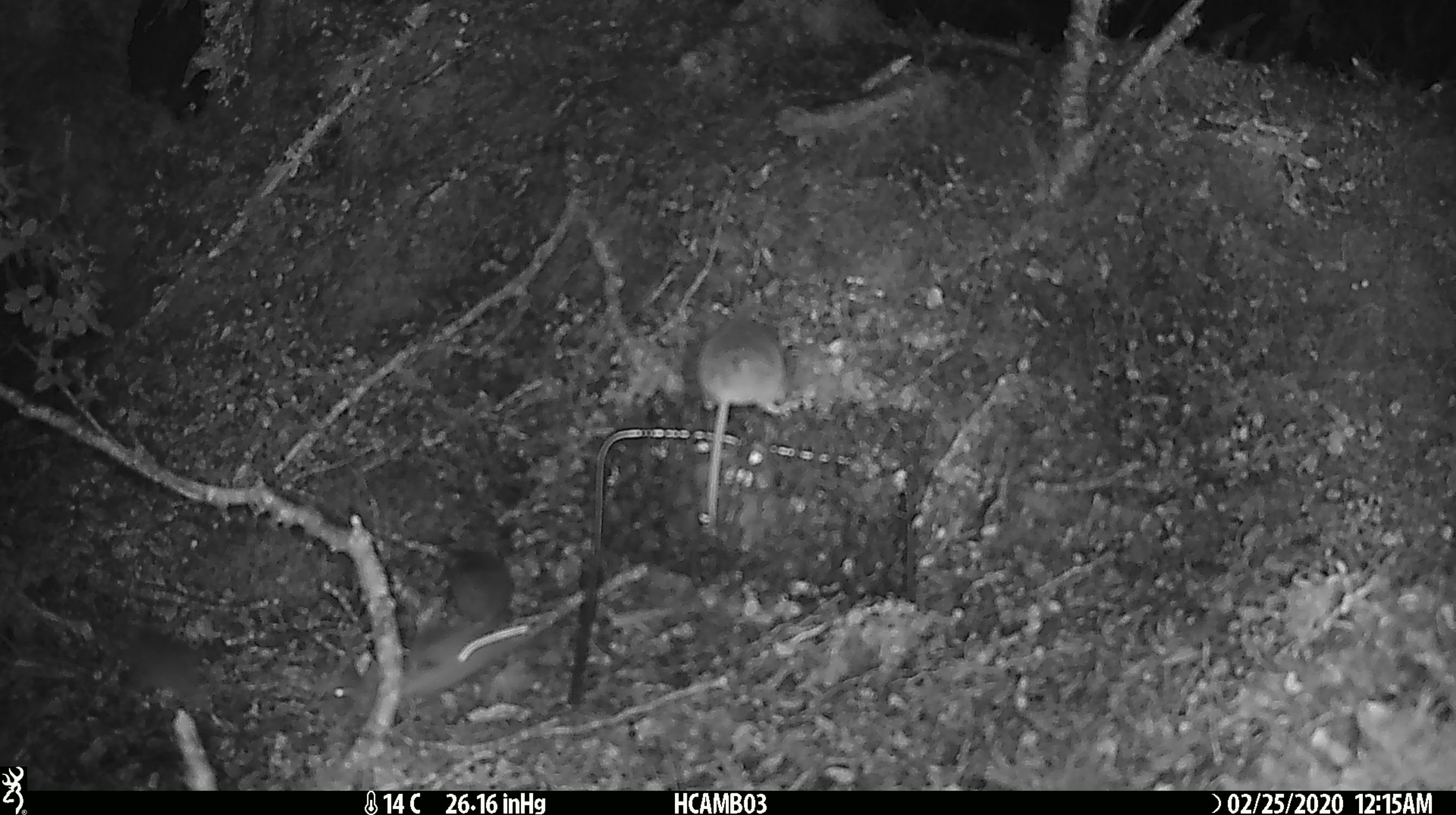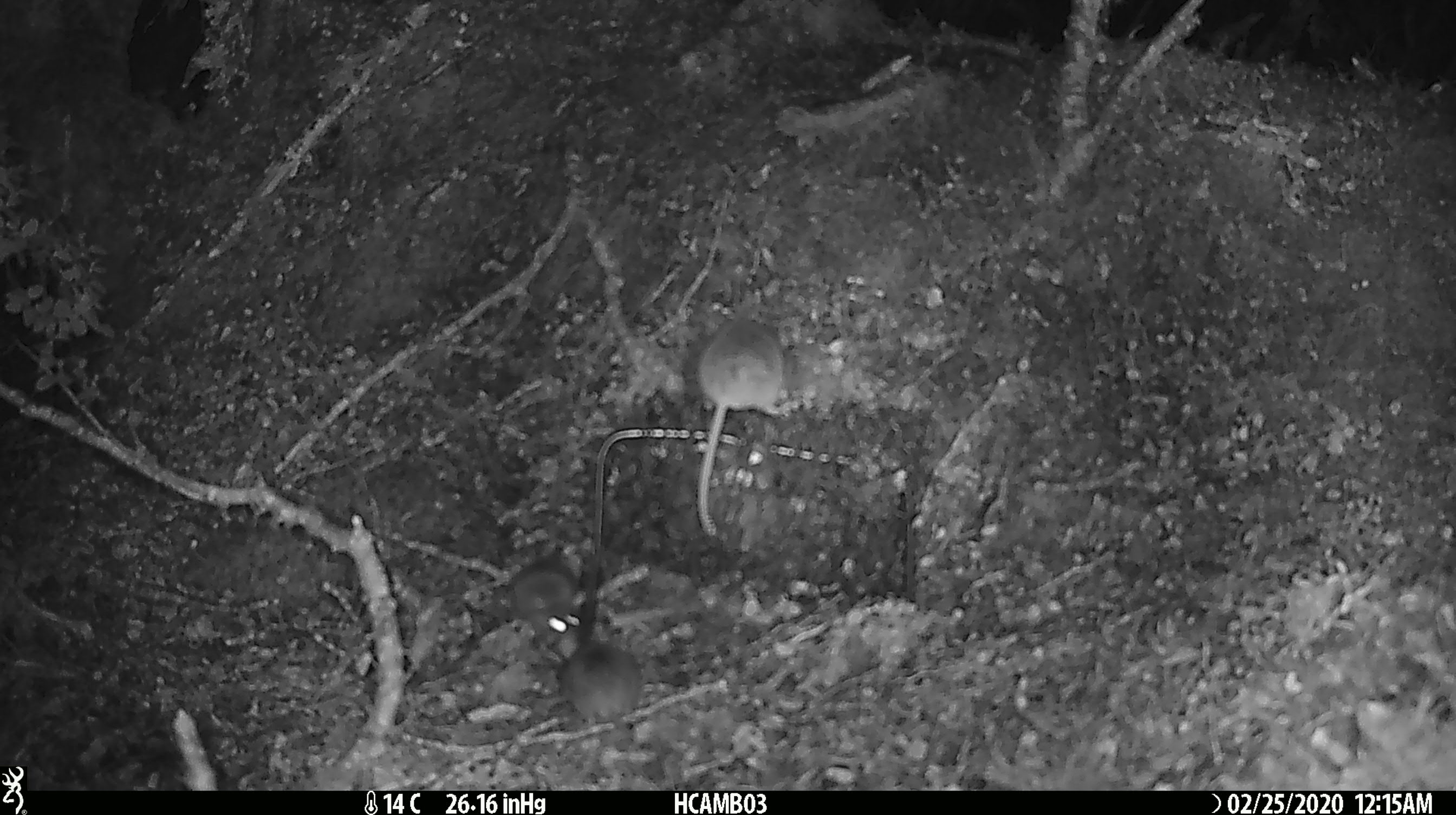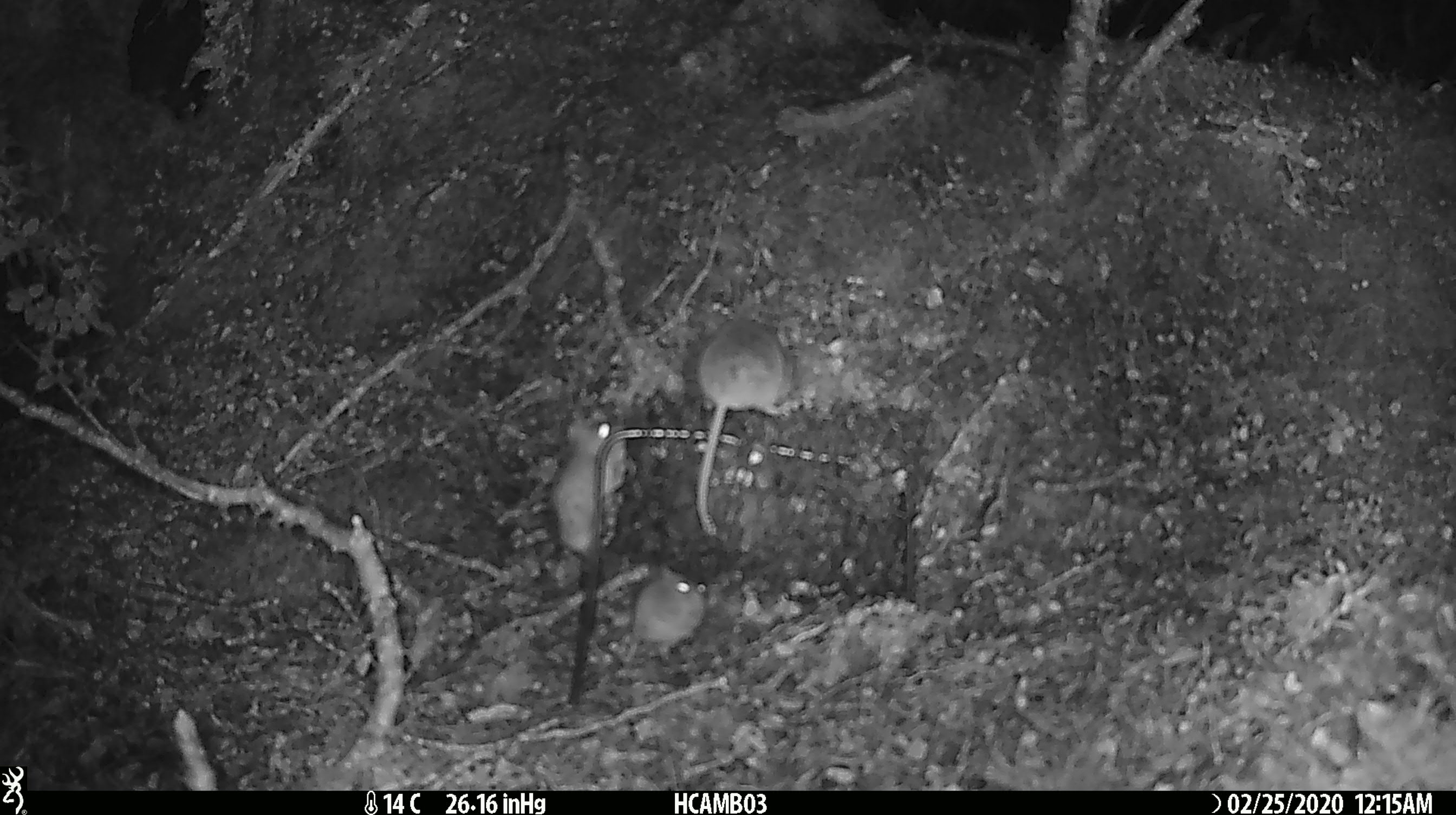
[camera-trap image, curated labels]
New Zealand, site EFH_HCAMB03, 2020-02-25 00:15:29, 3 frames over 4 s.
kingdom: Animalia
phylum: Chordata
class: Mammalia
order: Rodentia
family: Muridae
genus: Mus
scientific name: Mus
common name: mouse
Mouse (Mus).